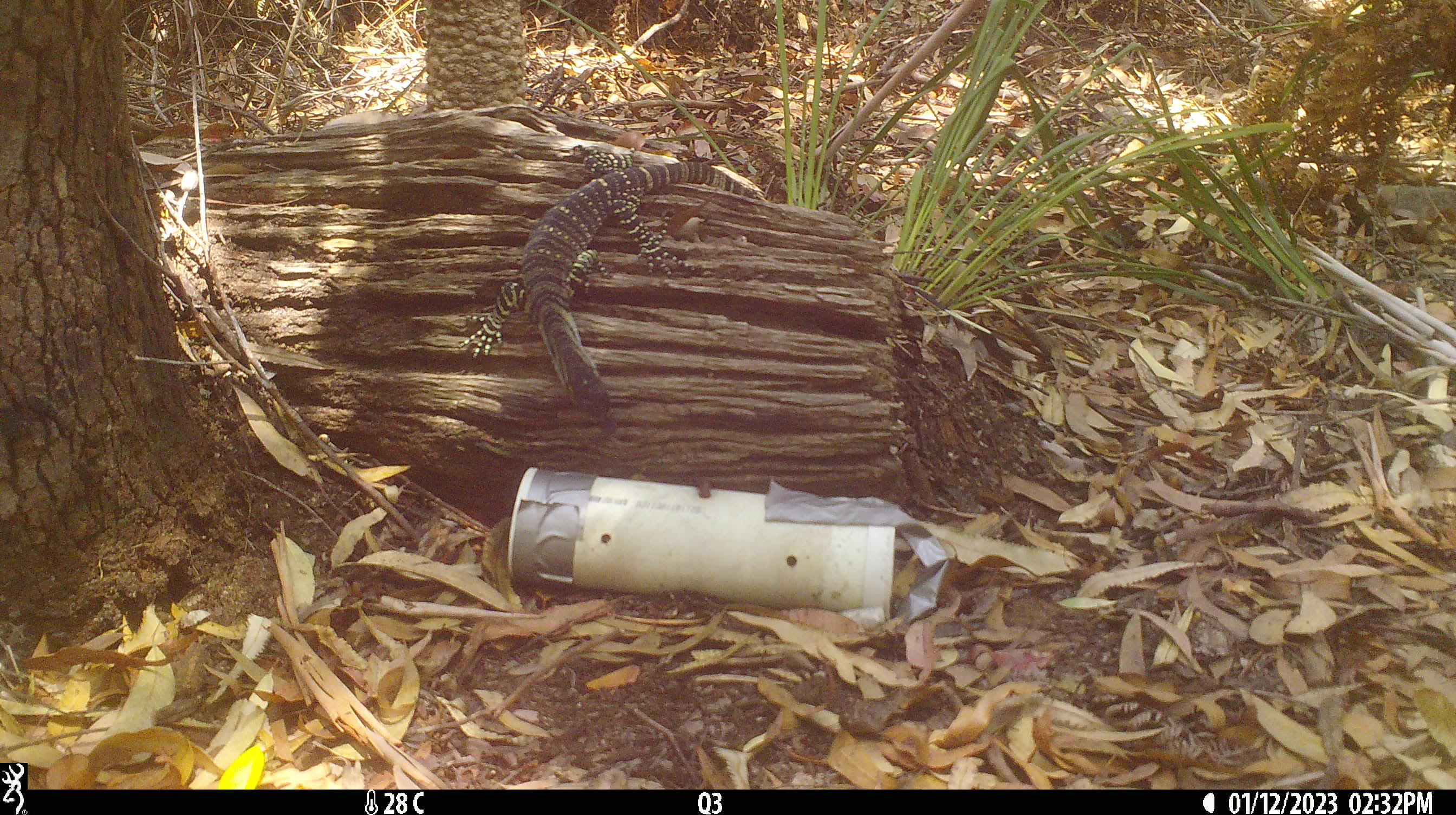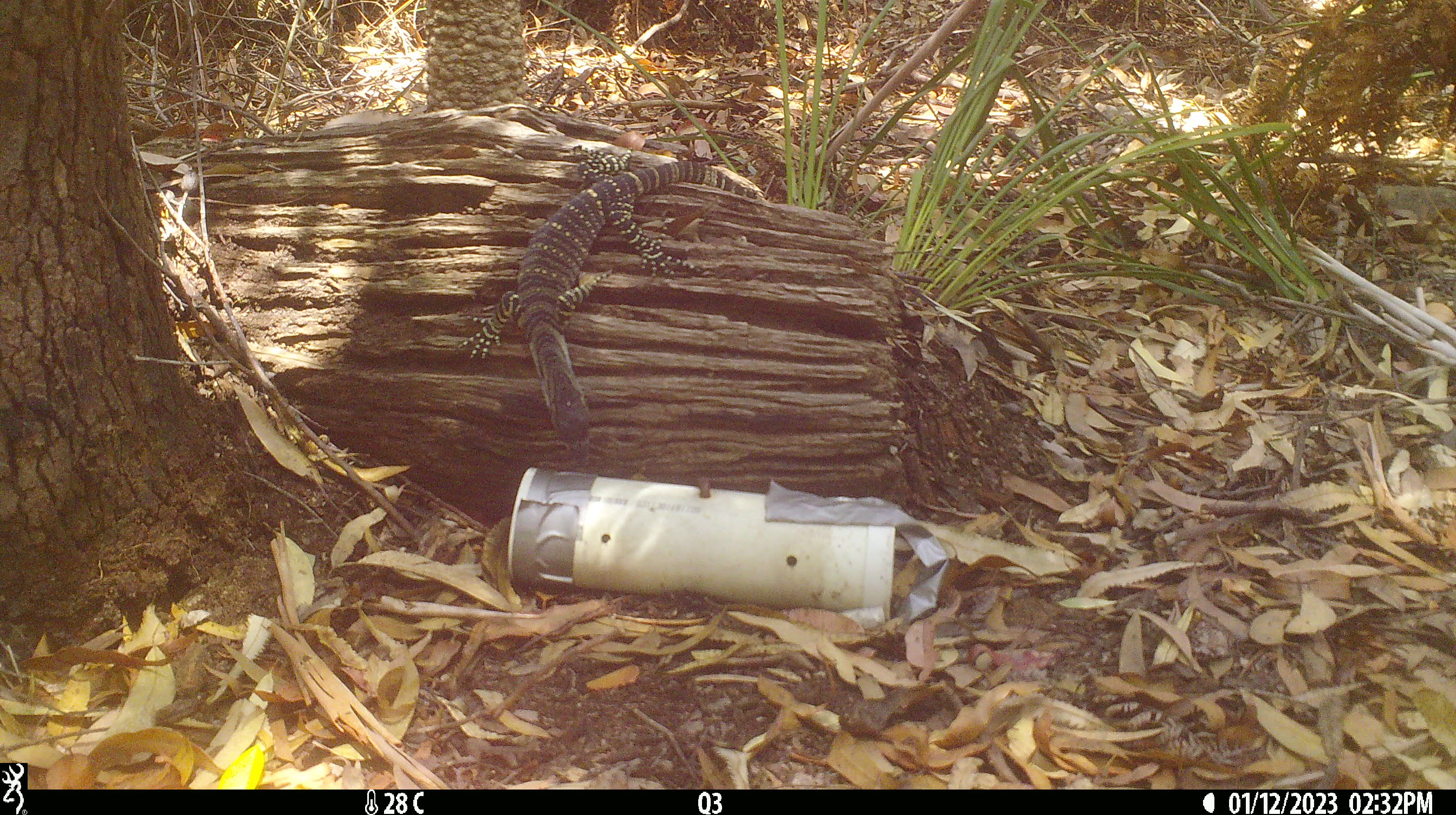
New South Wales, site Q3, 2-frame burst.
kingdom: Animalia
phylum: Chordata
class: Reptilia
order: Squamata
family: Varanidae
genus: Varanus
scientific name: Varanus varius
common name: lace monitor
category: goanna